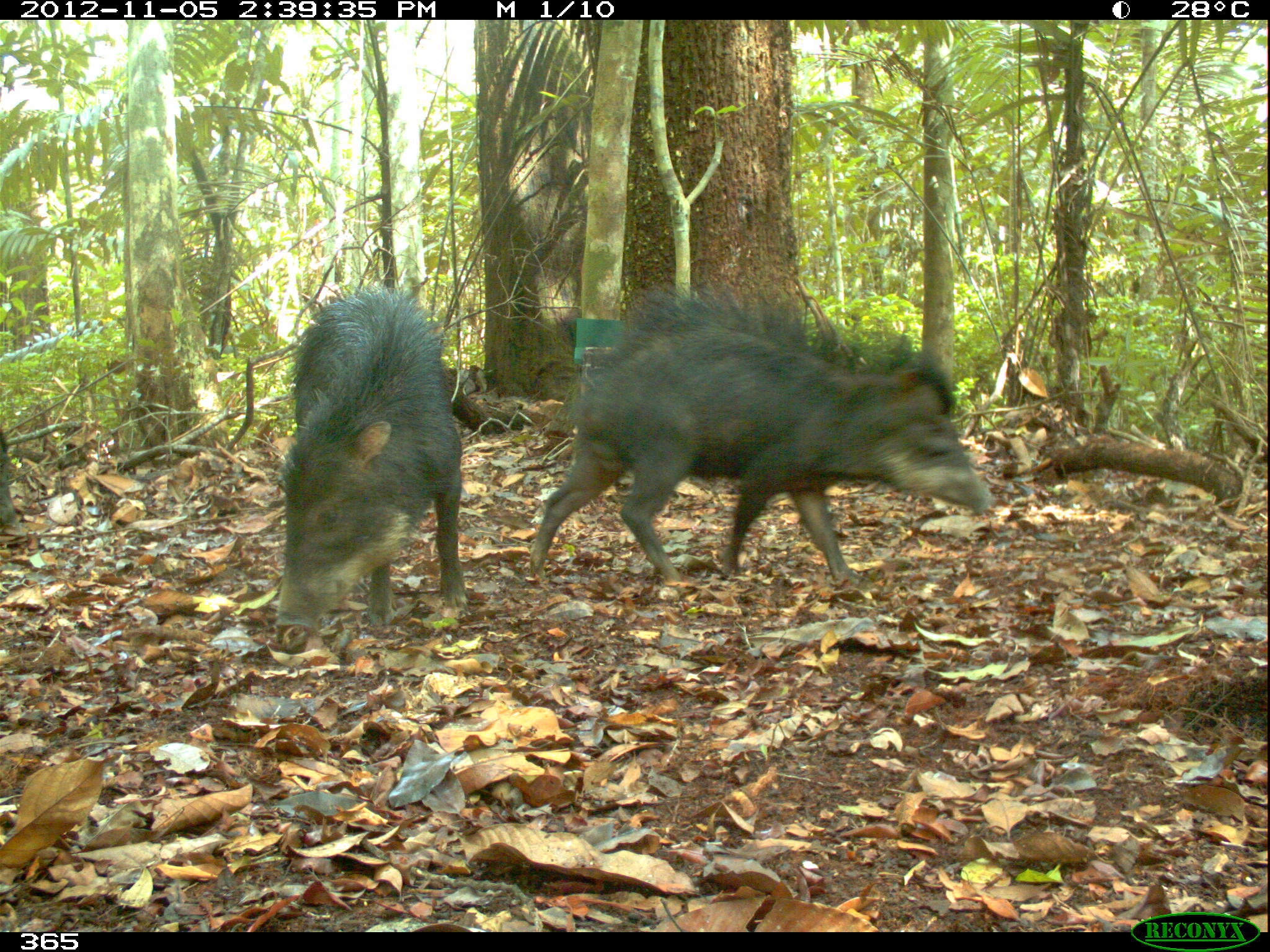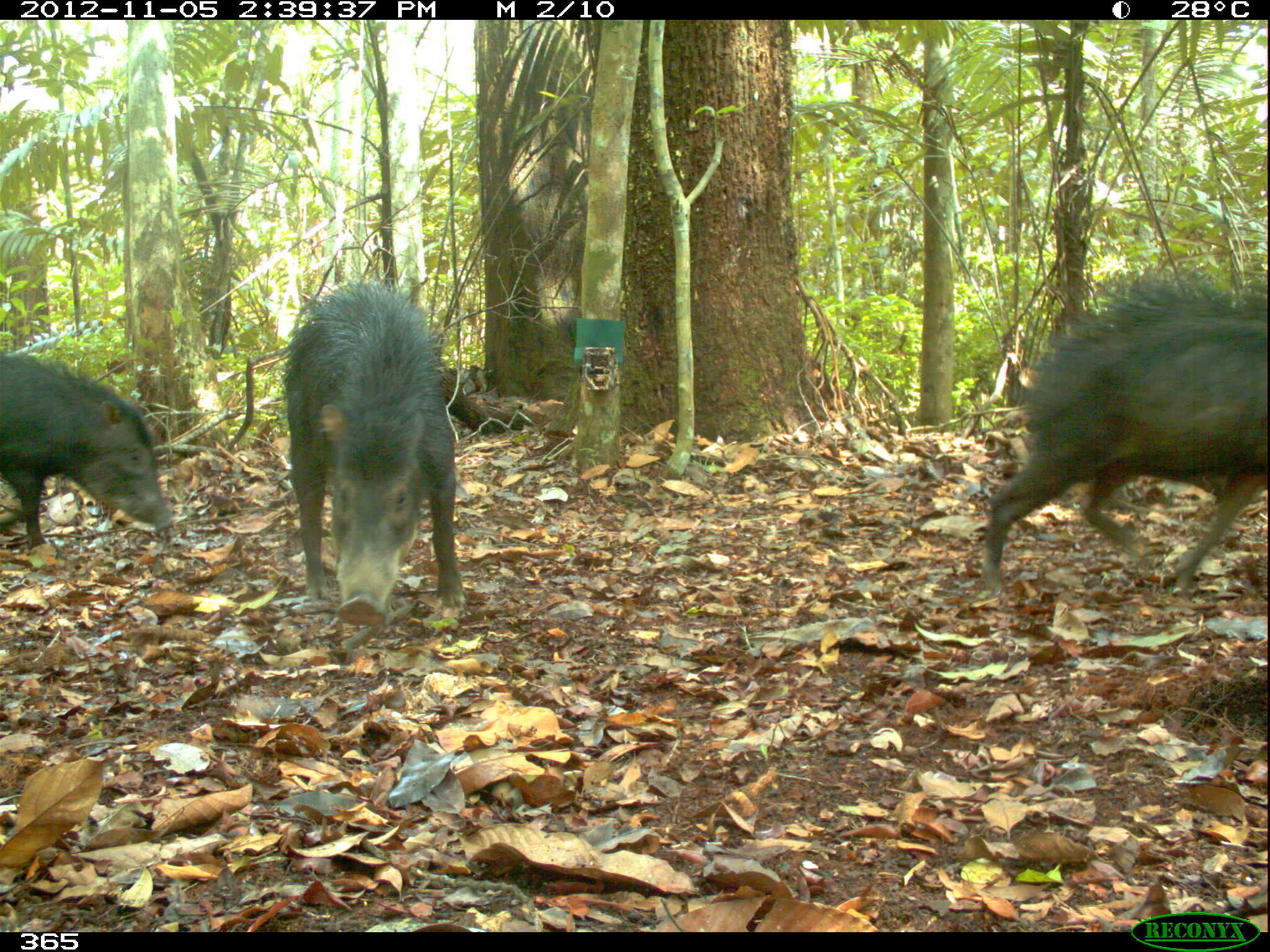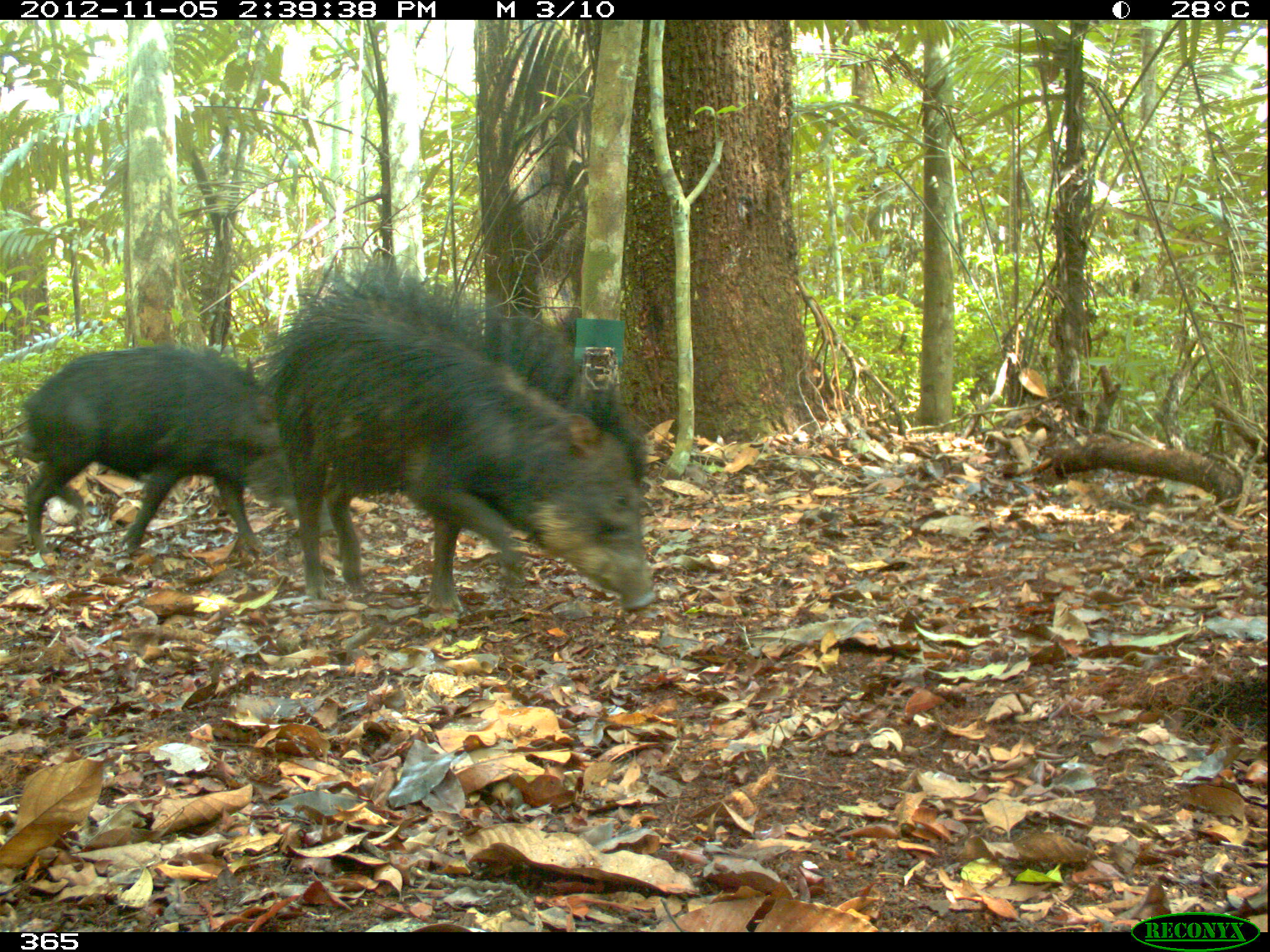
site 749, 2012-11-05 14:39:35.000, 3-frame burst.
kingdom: Animalia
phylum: Chordata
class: Mammalia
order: Artiodactyla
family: Tayassuidae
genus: Tayassu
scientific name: Tayassu pecari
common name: white-lipped peccary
Tayassu pecari (white-lipped peccary).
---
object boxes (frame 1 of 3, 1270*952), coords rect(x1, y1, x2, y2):
tayassu pecari: rect(528, 289, 993, 593); rect(274, 288, 466, 634)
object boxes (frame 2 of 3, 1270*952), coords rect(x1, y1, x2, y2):
tayassu pecari: rect(978, 276, 1268, 608); rect(281, 280, 465, 623); rect(0, 353, 173, 549); rect(0, 350, 12, 352)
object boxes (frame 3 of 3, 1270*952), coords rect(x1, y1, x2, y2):
tayassu pecari: rect(250, 261, 655, 613); rect(17, 343, 335, 562)